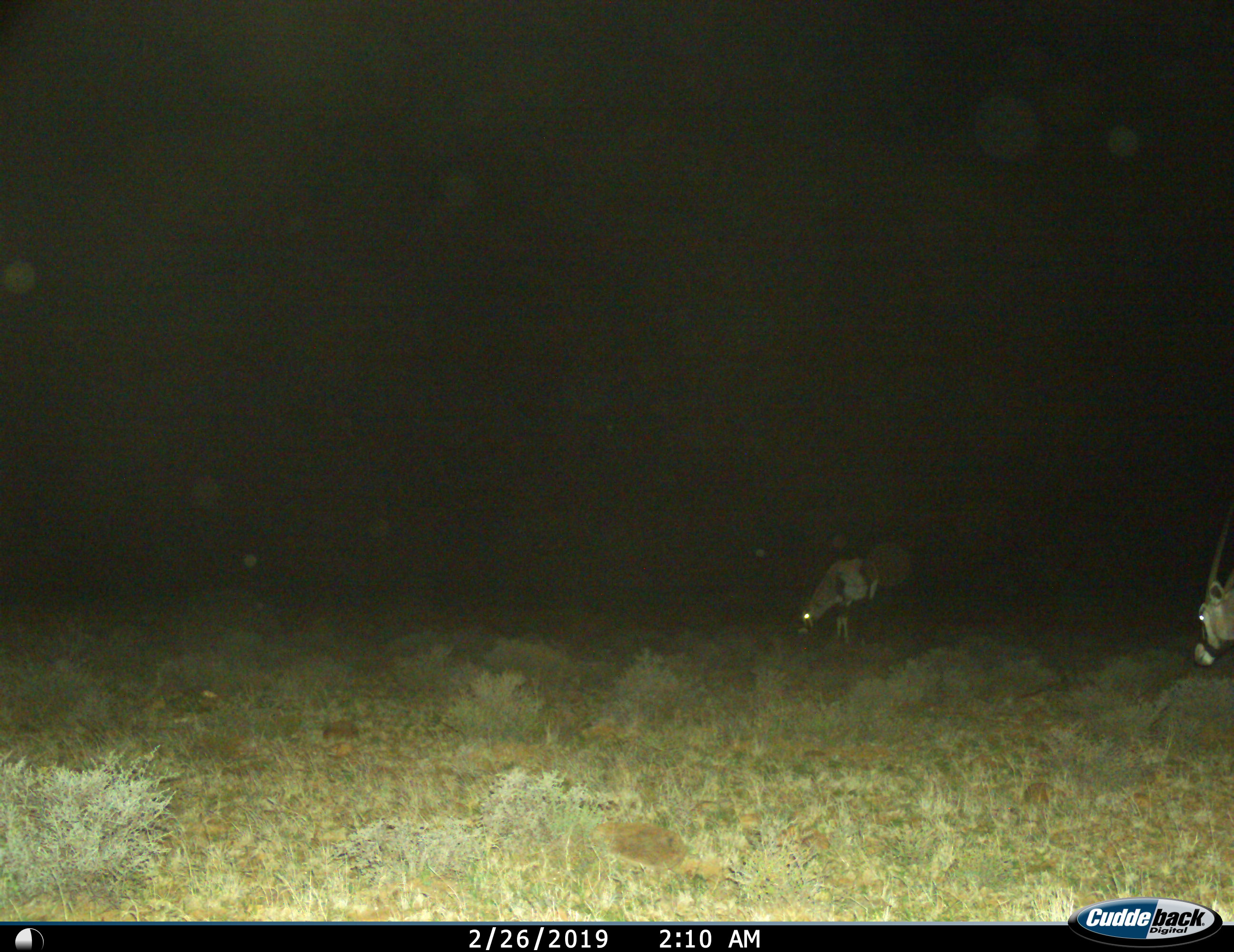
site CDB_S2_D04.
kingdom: Animalia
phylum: Chordata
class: Mammalia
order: Artiodactyla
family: Bovidae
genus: Oryx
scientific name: Oryx gazella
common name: gemsbok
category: oryx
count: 2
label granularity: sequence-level